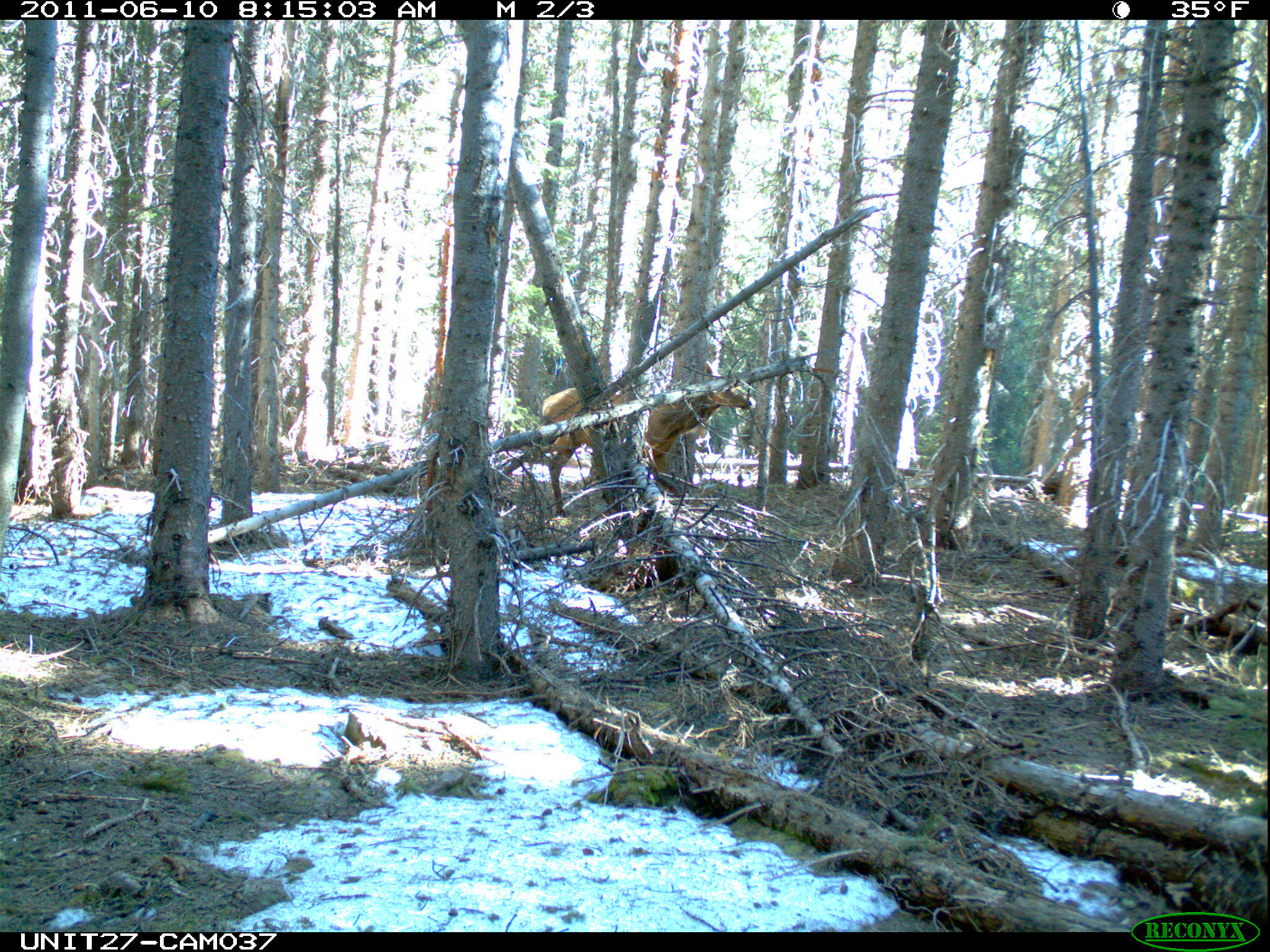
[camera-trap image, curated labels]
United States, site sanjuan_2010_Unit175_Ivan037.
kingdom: Animalia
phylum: Chordata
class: Mammalia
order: Artiodactyla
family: Cervidae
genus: Cervus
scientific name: Cervus elaphus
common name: red deer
Cervus elaphus (red deer).